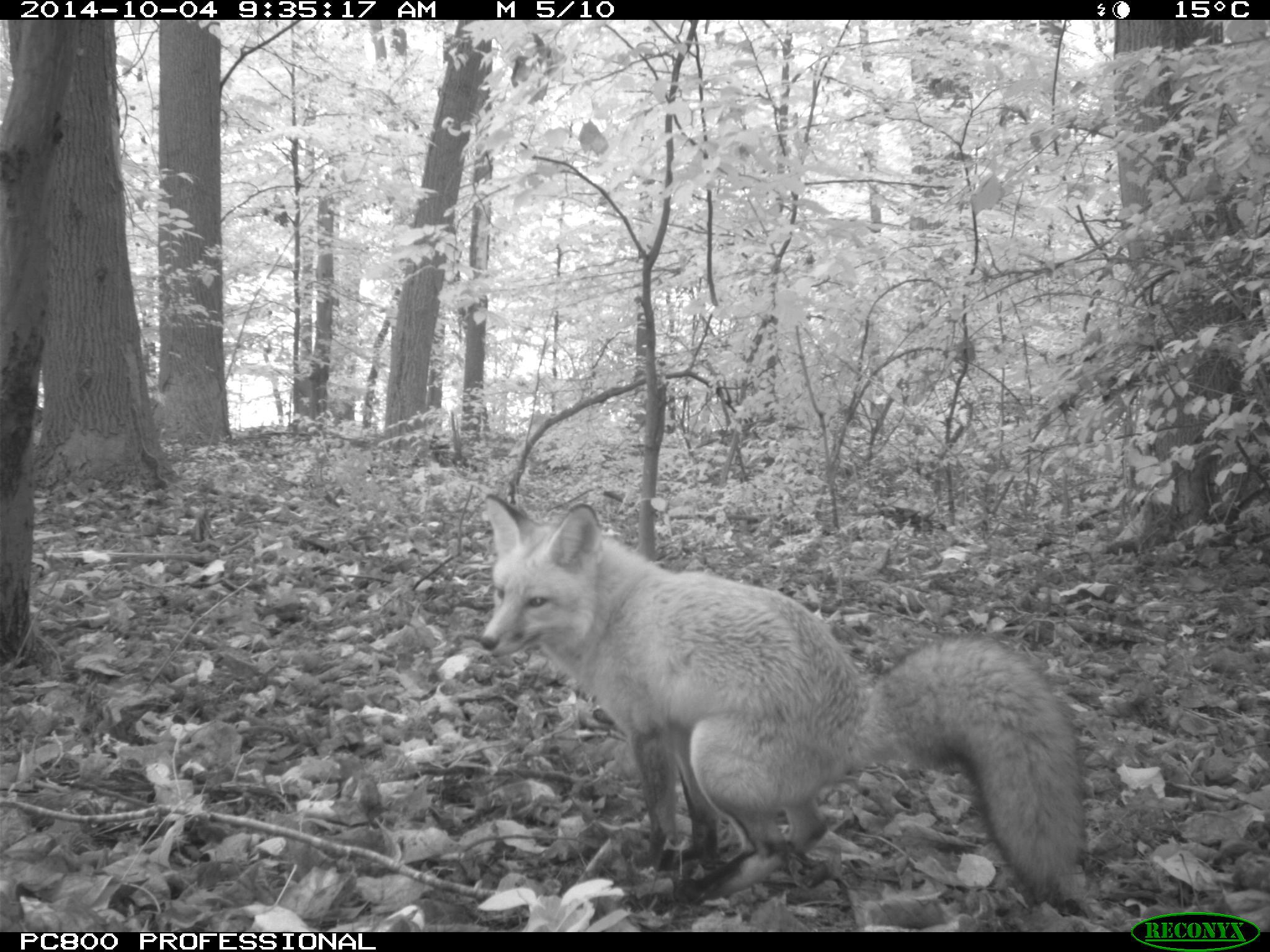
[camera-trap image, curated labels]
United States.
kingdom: Animalia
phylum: Chordata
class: Mammalia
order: Carnivora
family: Canidae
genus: Vulpes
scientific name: Vulpes vulpes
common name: red fox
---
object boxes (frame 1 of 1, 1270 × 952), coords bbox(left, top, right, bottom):
Red Fox: bbox(464, 485, 1110, 907)